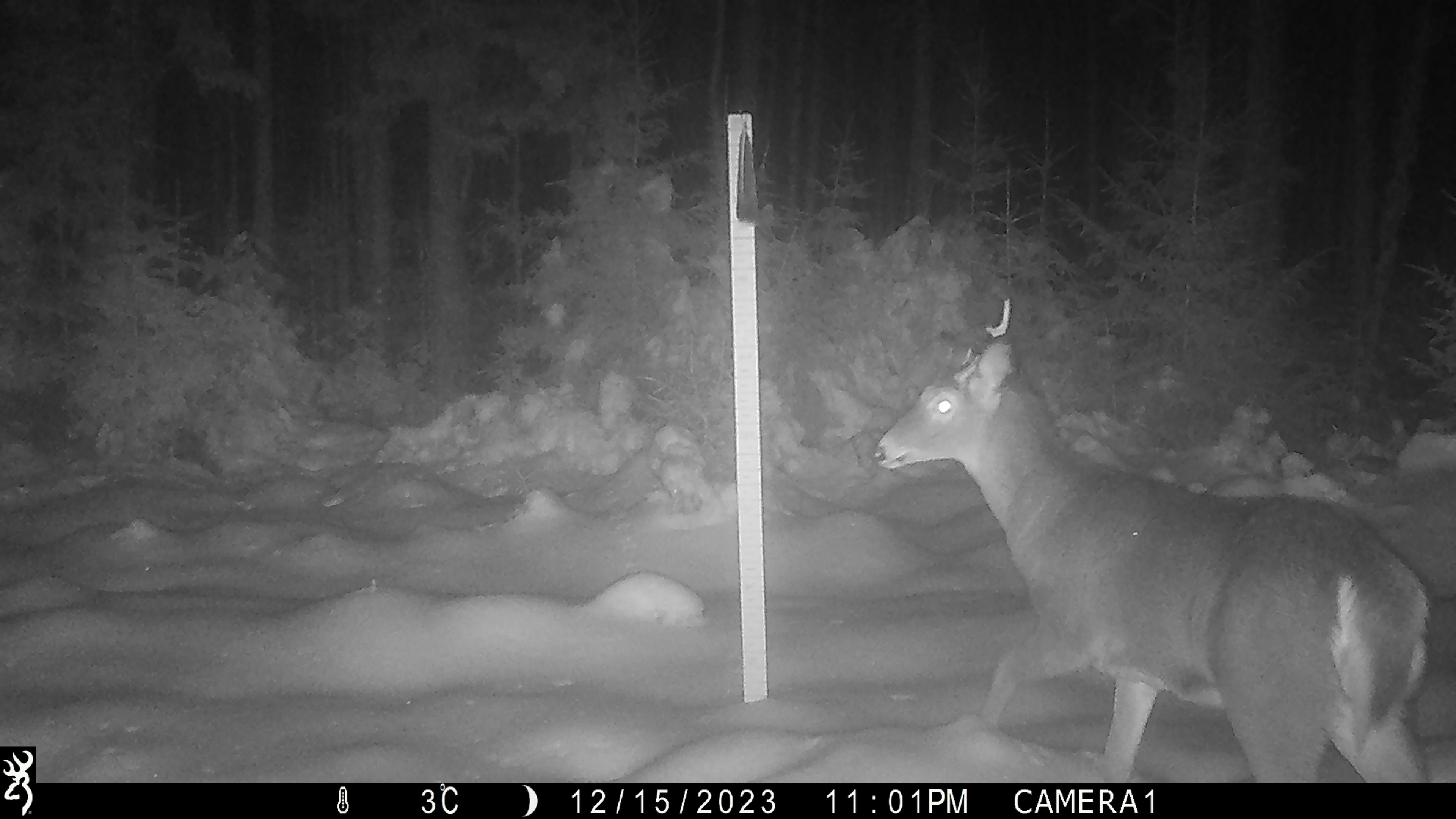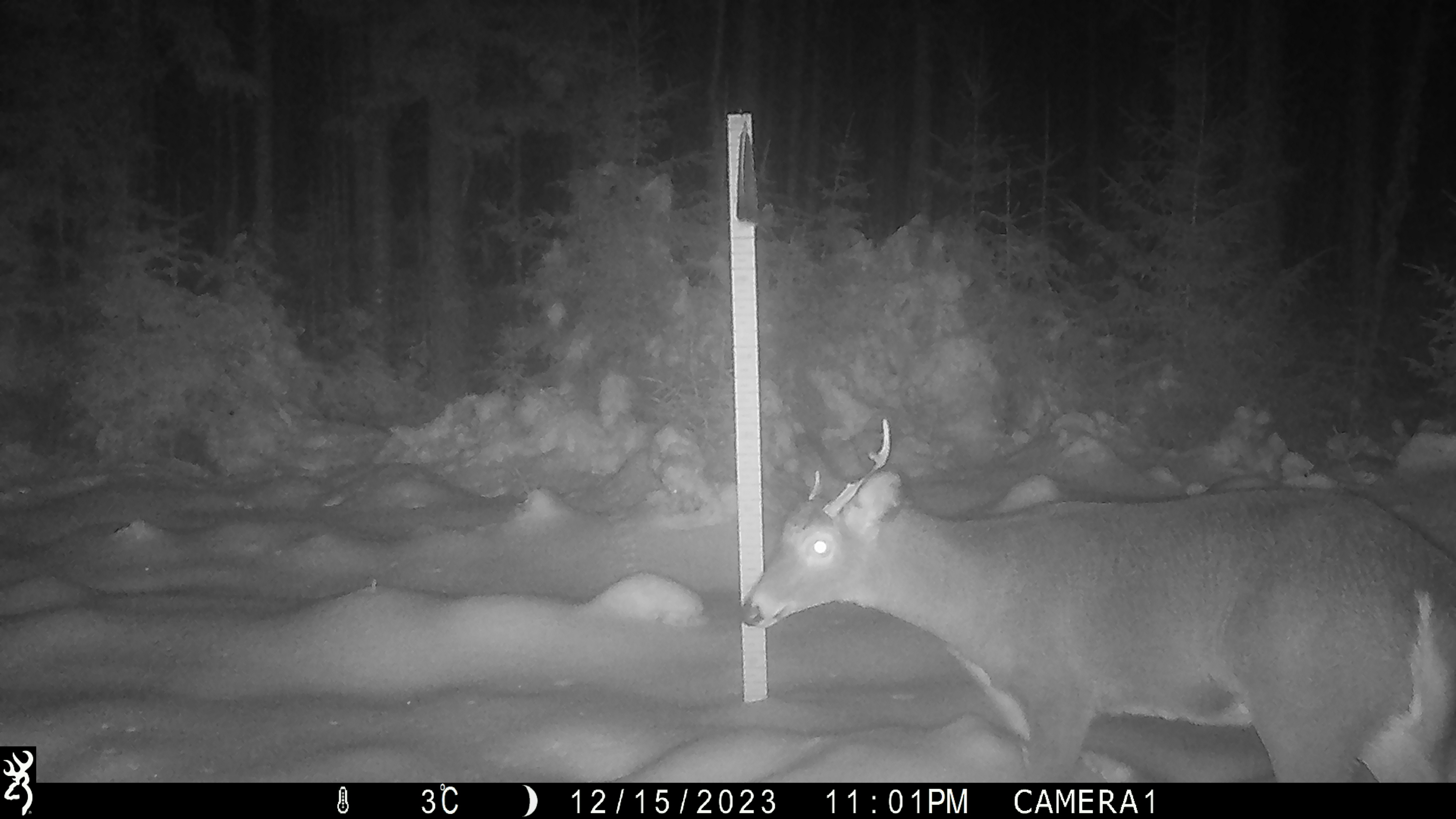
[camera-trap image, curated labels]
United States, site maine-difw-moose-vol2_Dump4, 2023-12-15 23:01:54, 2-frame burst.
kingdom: Animalia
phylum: Chordata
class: Mammalia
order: Artiodactyla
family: Cervidae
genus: Odocoileus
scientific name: Odocoileus virginianus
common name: white-tailed deer